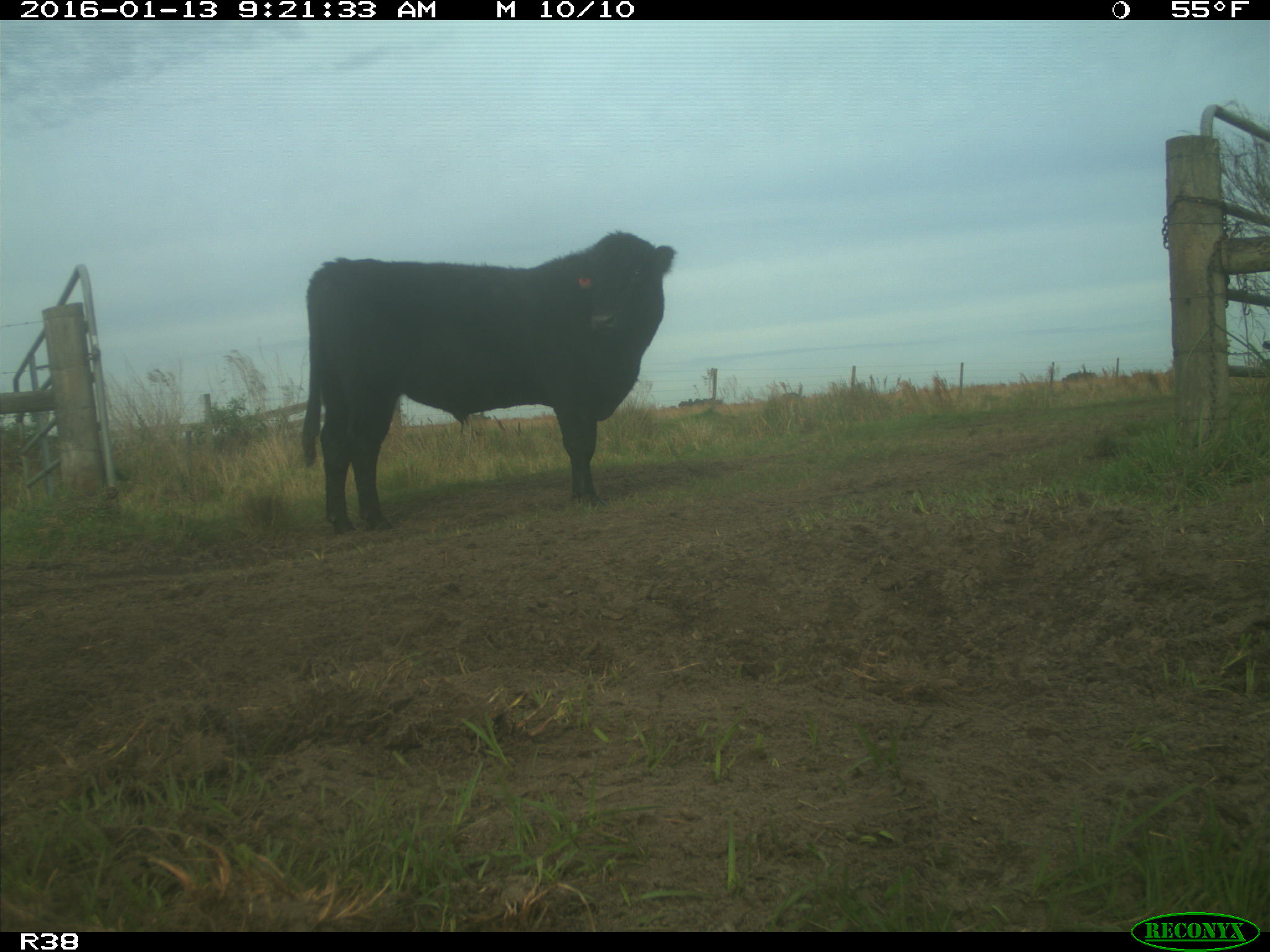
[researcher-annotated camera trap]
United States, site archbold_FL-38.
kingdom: Animalia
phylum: Chordata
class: Mammalia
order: Artiodactyla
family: Bovidae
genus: Bos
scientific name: Bos taurus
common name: domestic cow